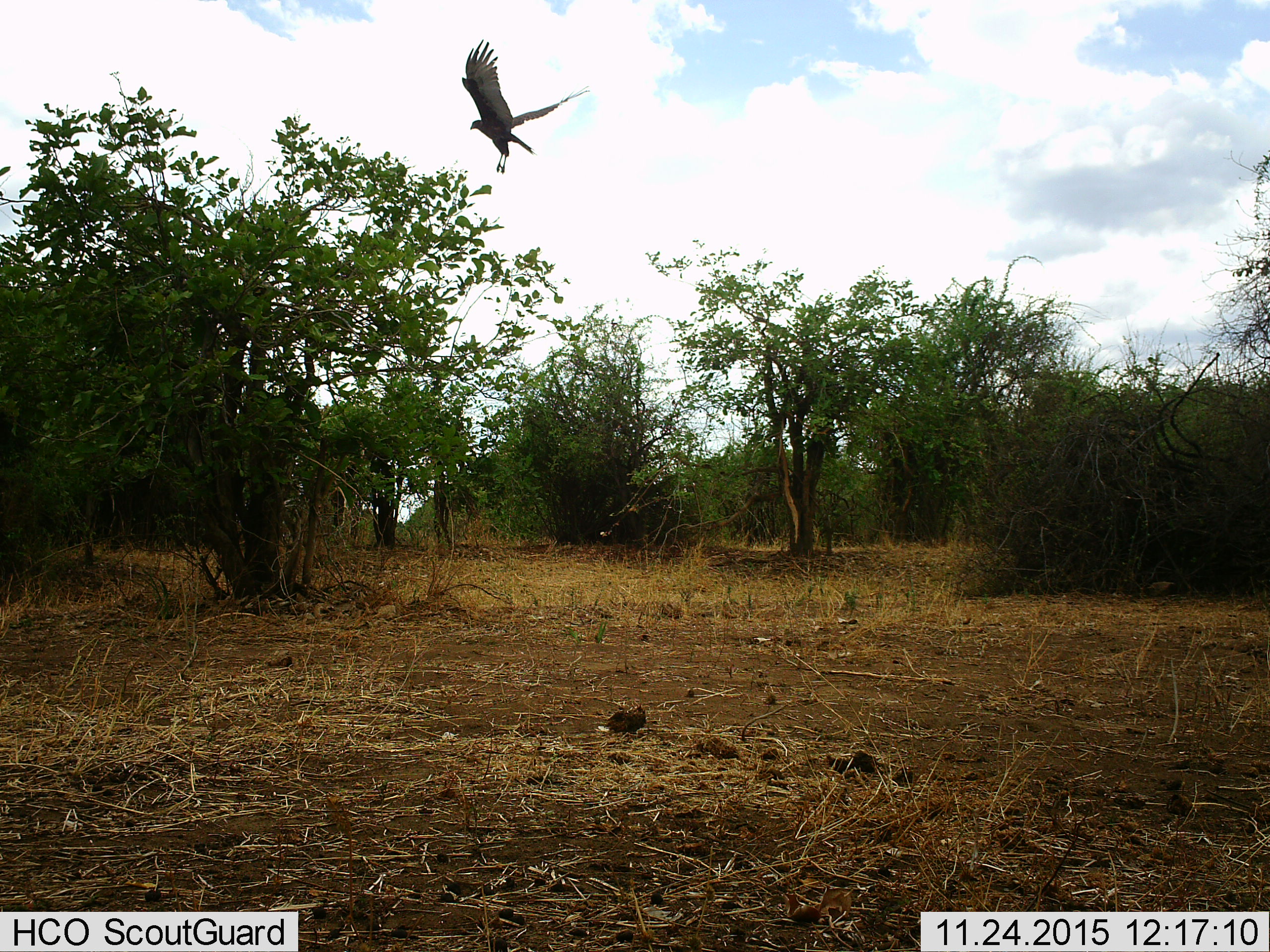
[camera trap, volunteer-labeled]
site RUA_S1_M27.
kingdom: Animalia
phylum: Chordata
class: Aves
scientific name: Aves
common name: bird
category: birdother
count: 1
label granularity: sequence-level